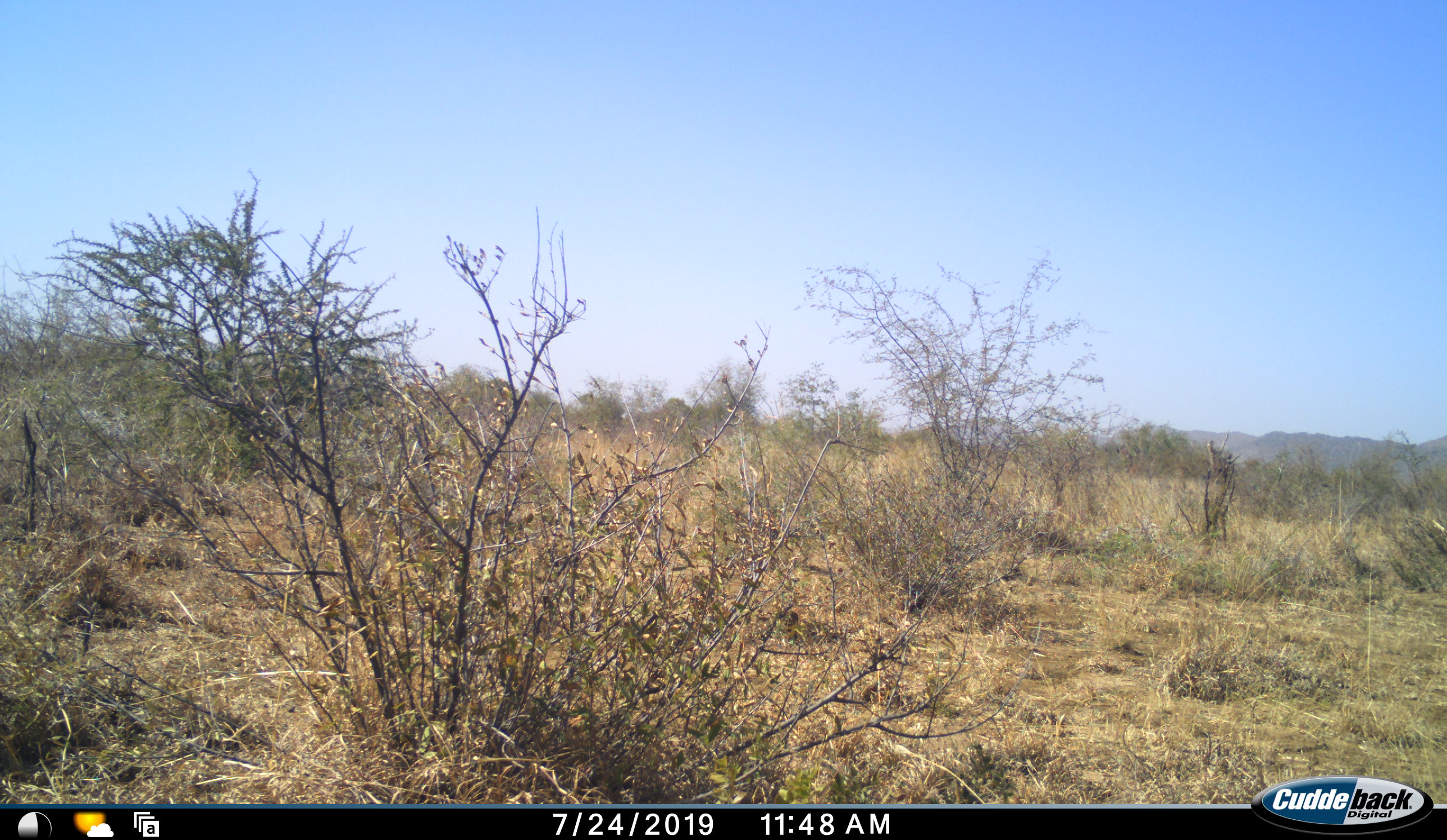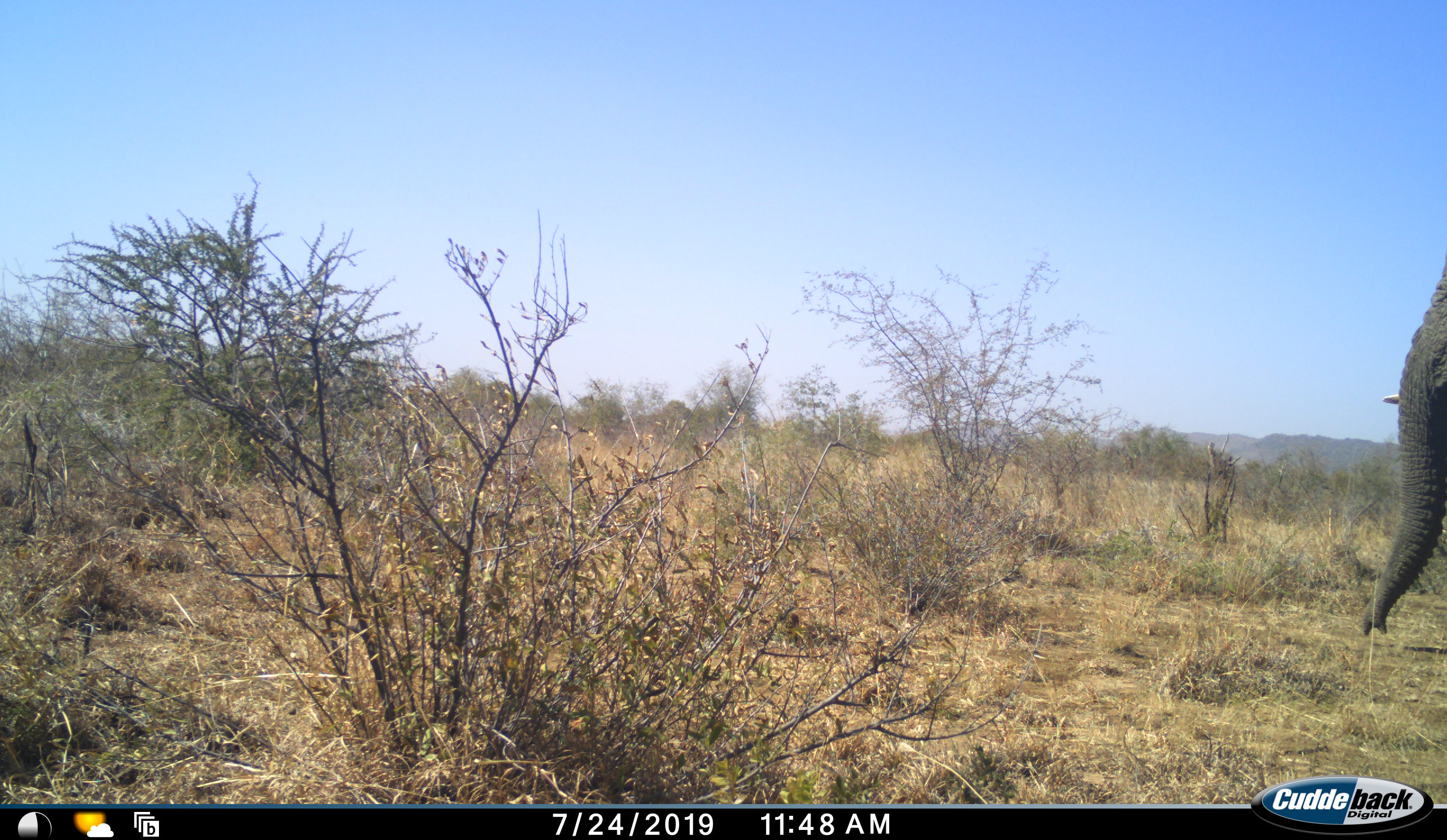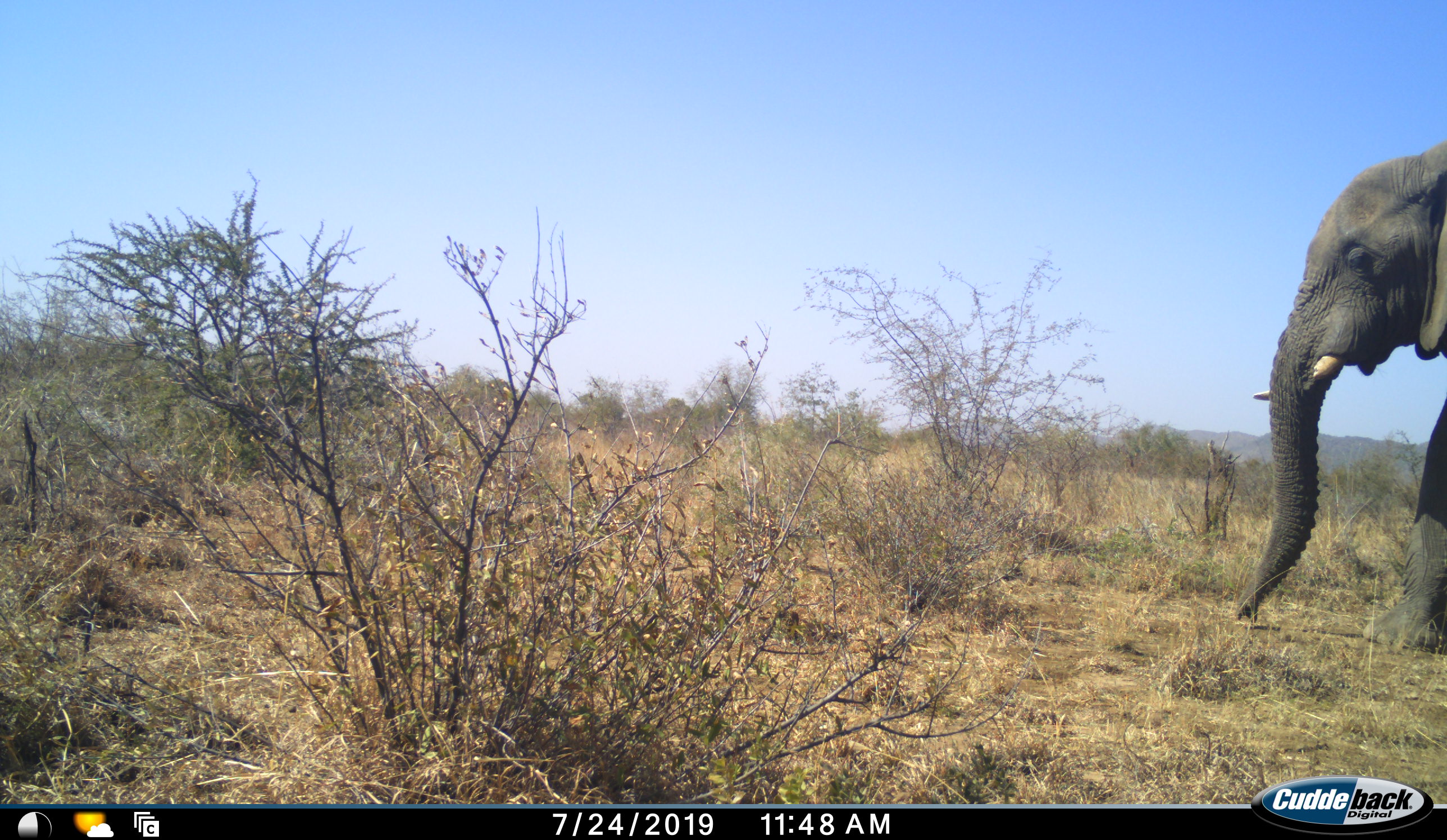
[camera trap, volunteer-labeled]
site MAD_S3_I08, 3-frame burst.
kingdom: Animalia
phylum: Chordata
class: Mammalia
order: Proboscidea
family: Elephantidae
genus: Loxodonta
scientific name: Loxodonta africana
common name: african bush elephant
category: elephant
Elephant (african bush elephant) (Loxodonta africana), count 1. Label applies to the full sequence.